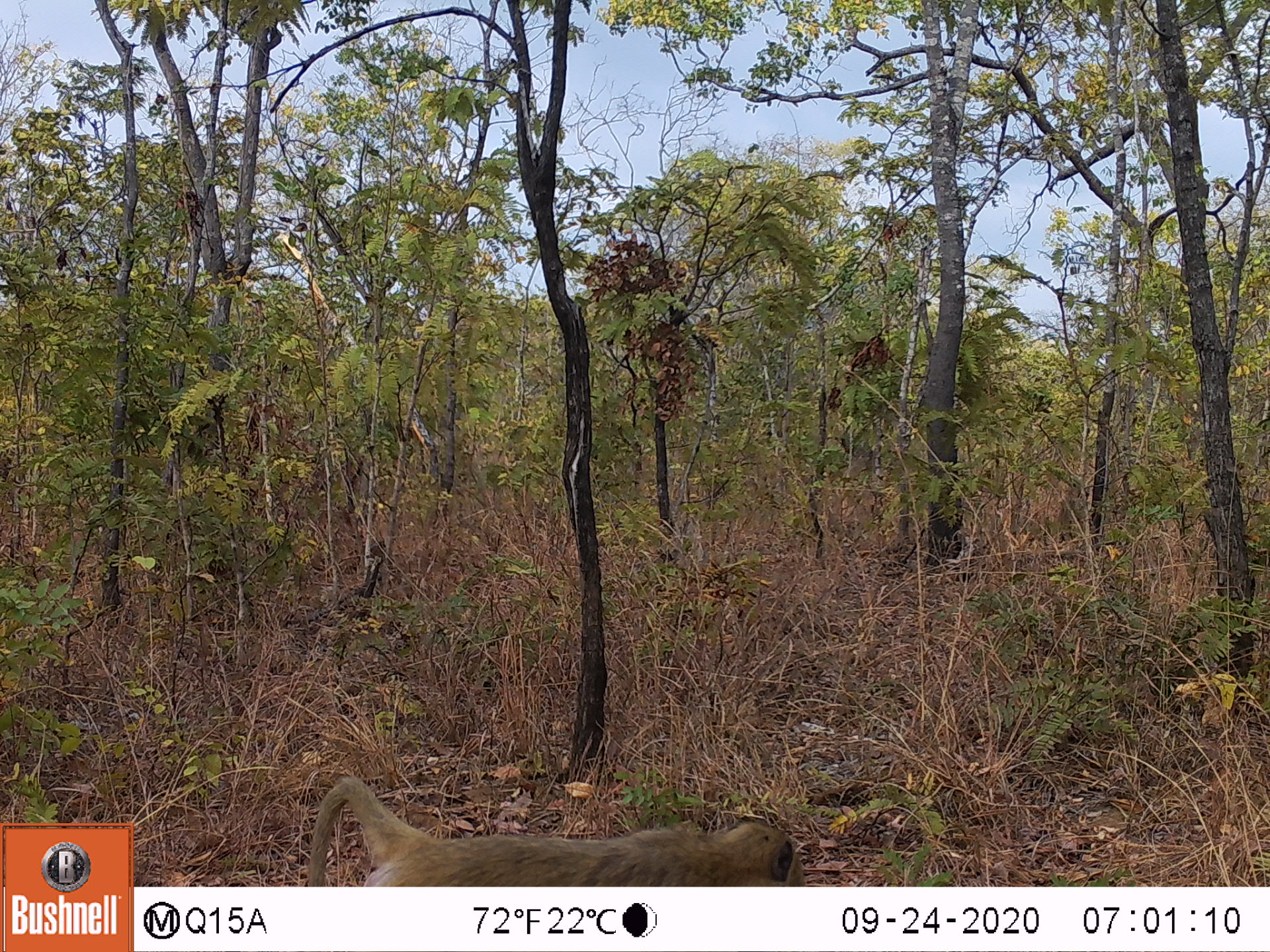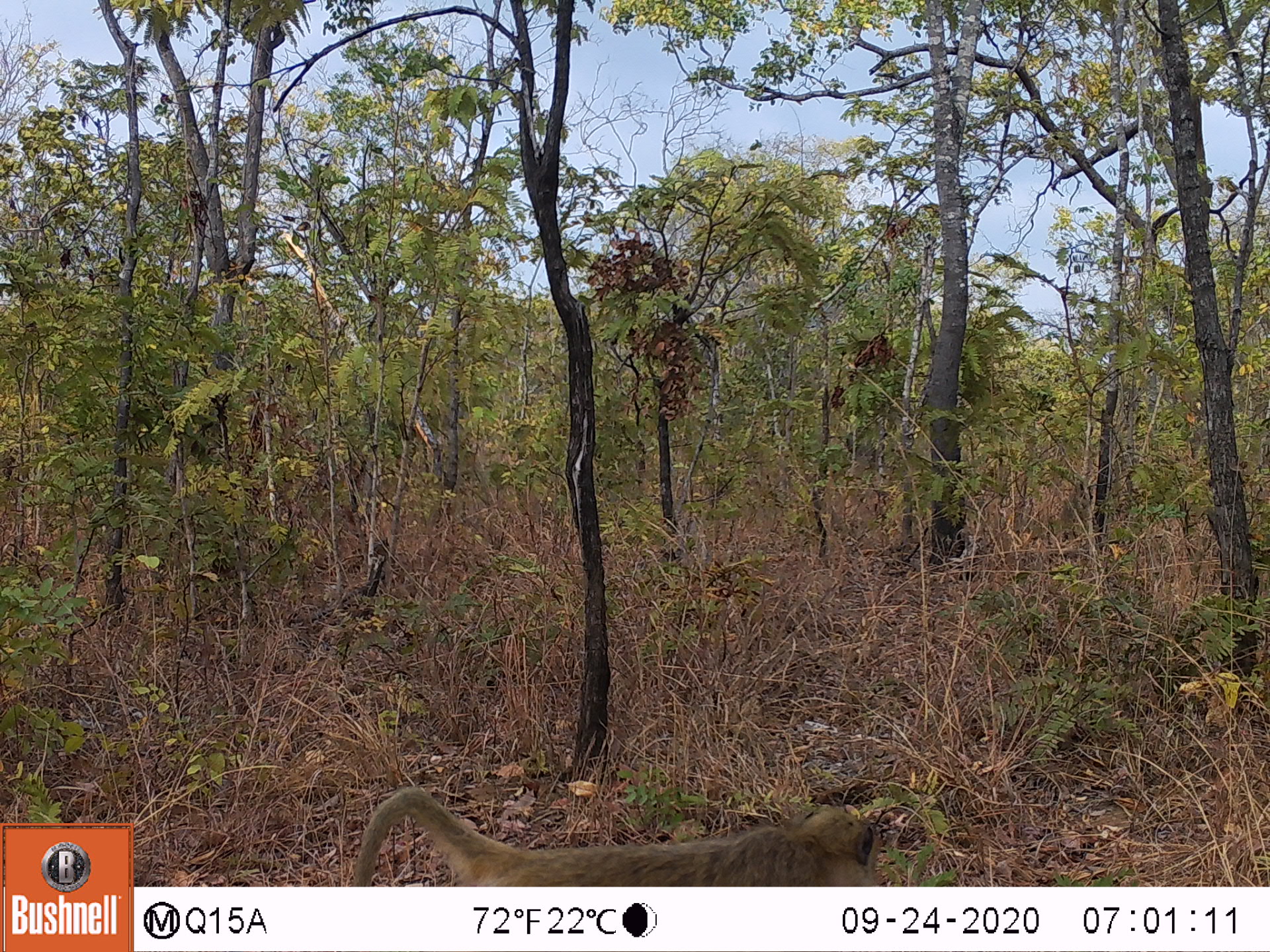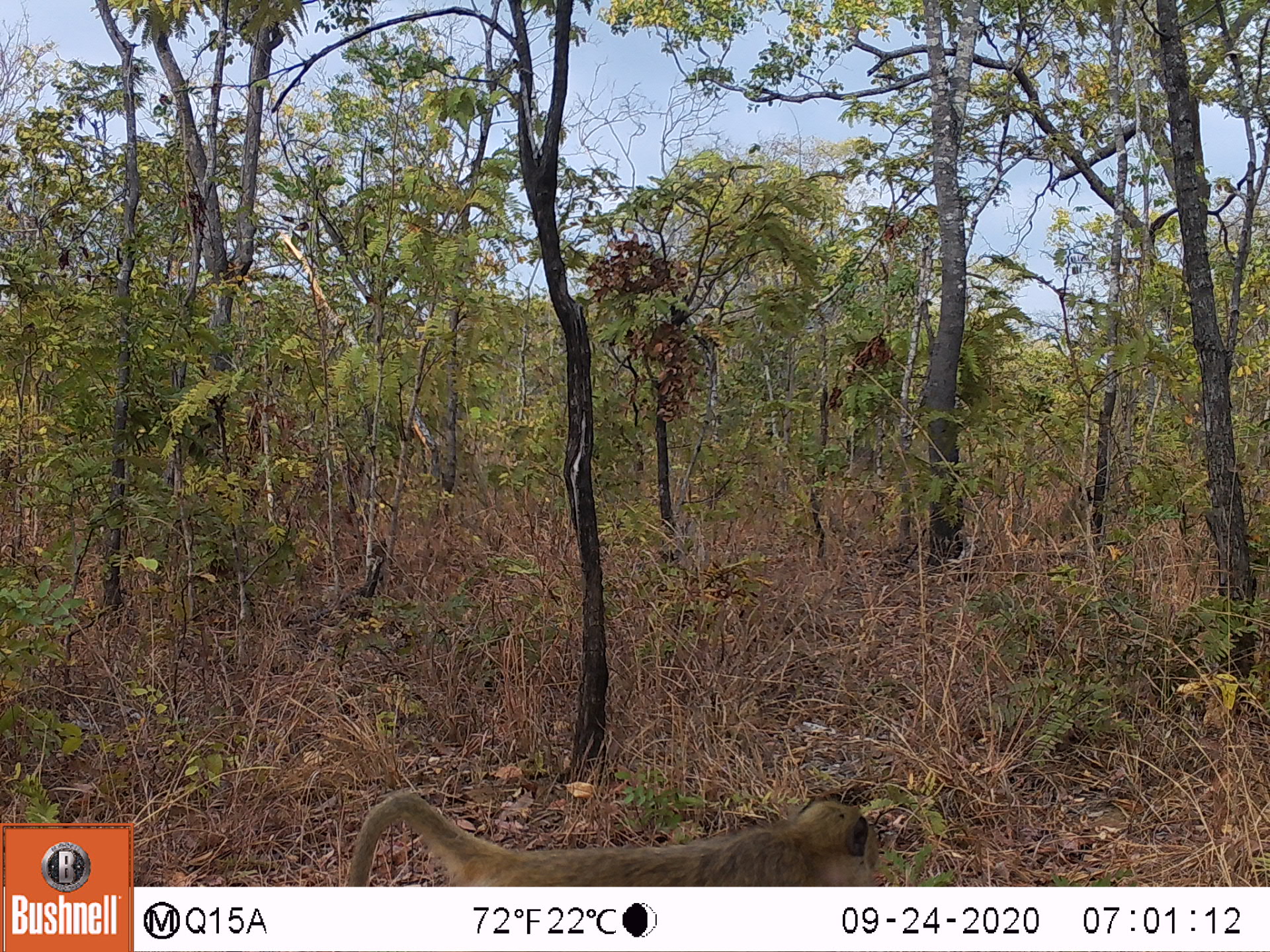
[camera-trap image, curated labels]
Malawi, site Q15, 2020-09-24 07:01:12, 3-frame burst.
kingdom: Animalia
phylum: Chordata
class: Mammalia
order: Primates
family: Cercopithecidae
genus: Papio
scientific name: Papio cynocephalus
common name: yellow baboon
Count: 1.